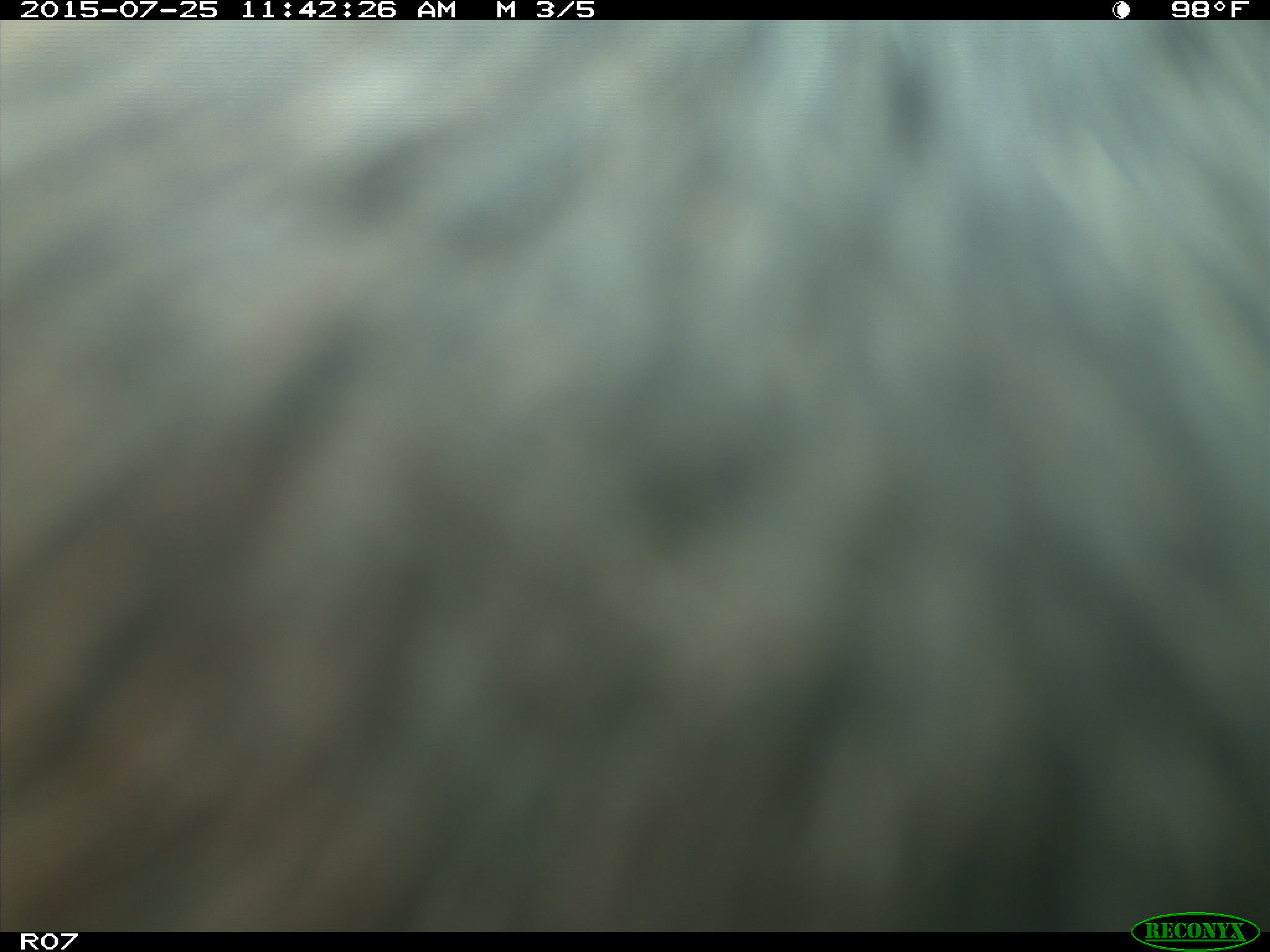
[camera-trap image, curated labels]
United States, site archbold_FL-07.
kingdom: Animalia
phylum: Chordata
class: Mammalia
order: Artiodactyla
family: Bovidae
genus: Bos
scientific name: Bos taurus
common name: domestic cow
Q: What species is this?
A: Bos taurus (domestic cow).